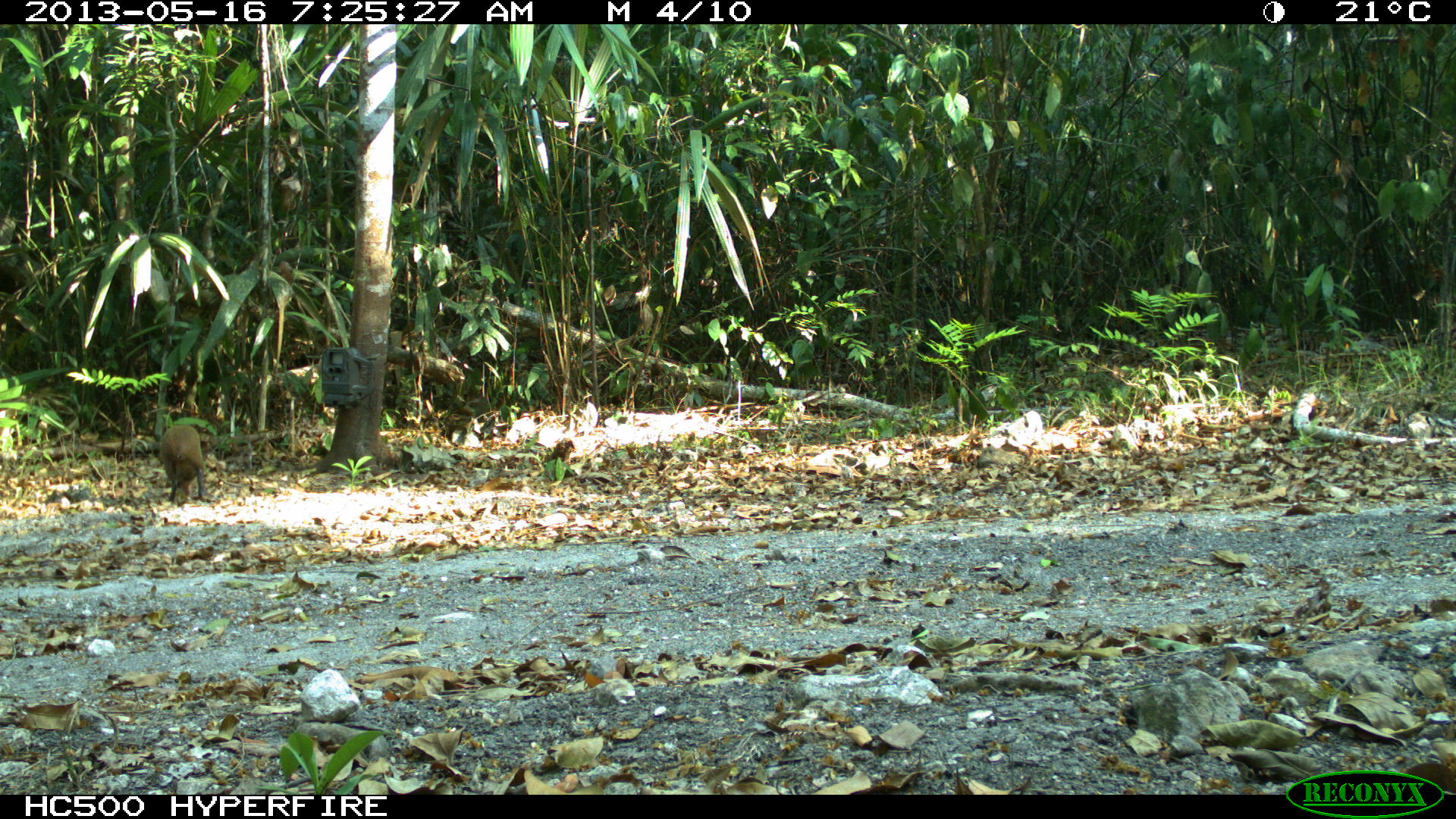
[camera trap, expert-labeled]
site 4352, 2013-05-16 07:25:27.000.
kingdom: Animalia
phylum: Chordata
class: Mammalia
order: Rodentia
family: Dasyproctidae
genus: Dasyprocta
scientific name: Dasyprocta punctata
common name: central american agouti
Dasyprocta punctata (central american agouti), count 1.